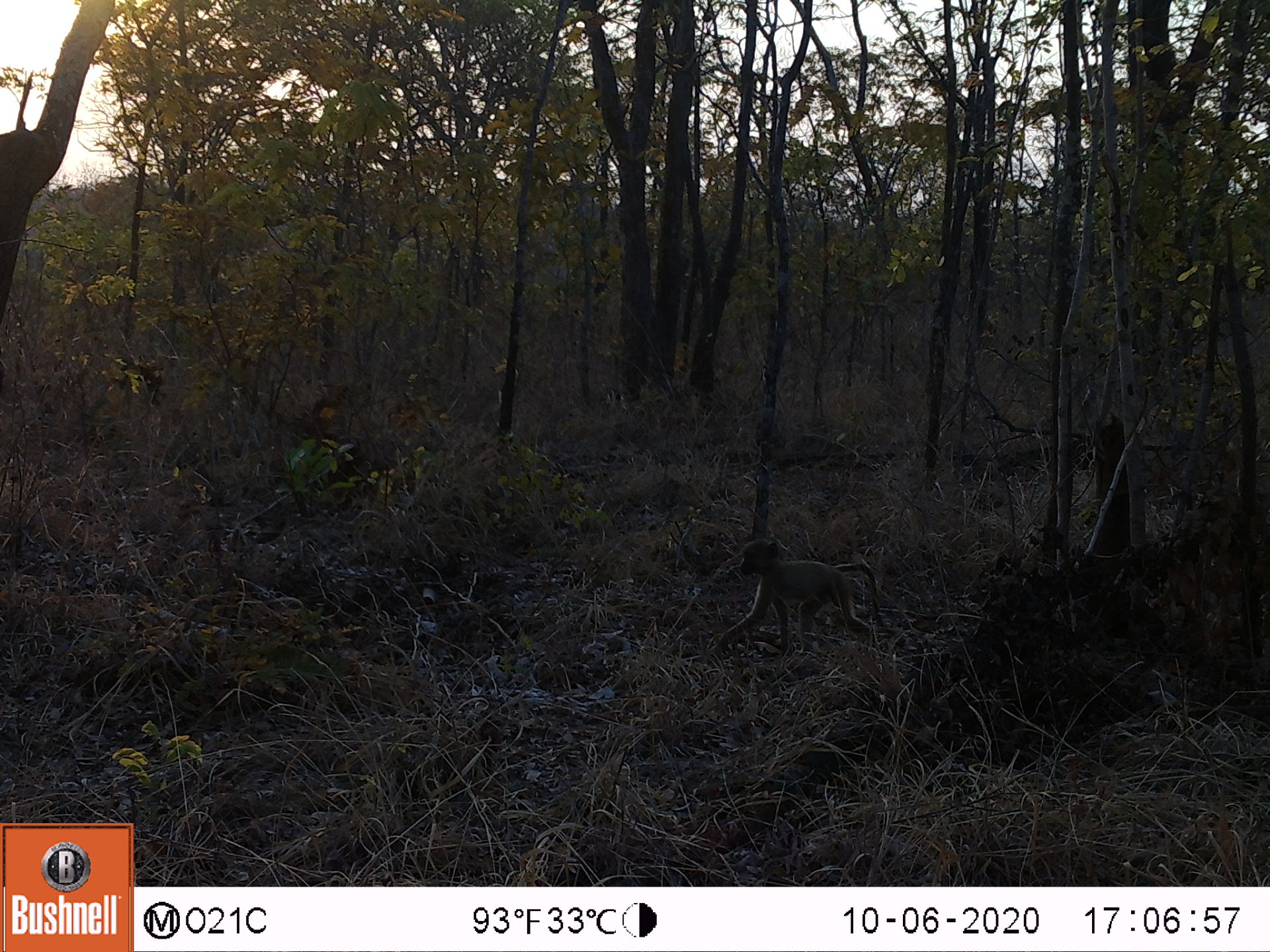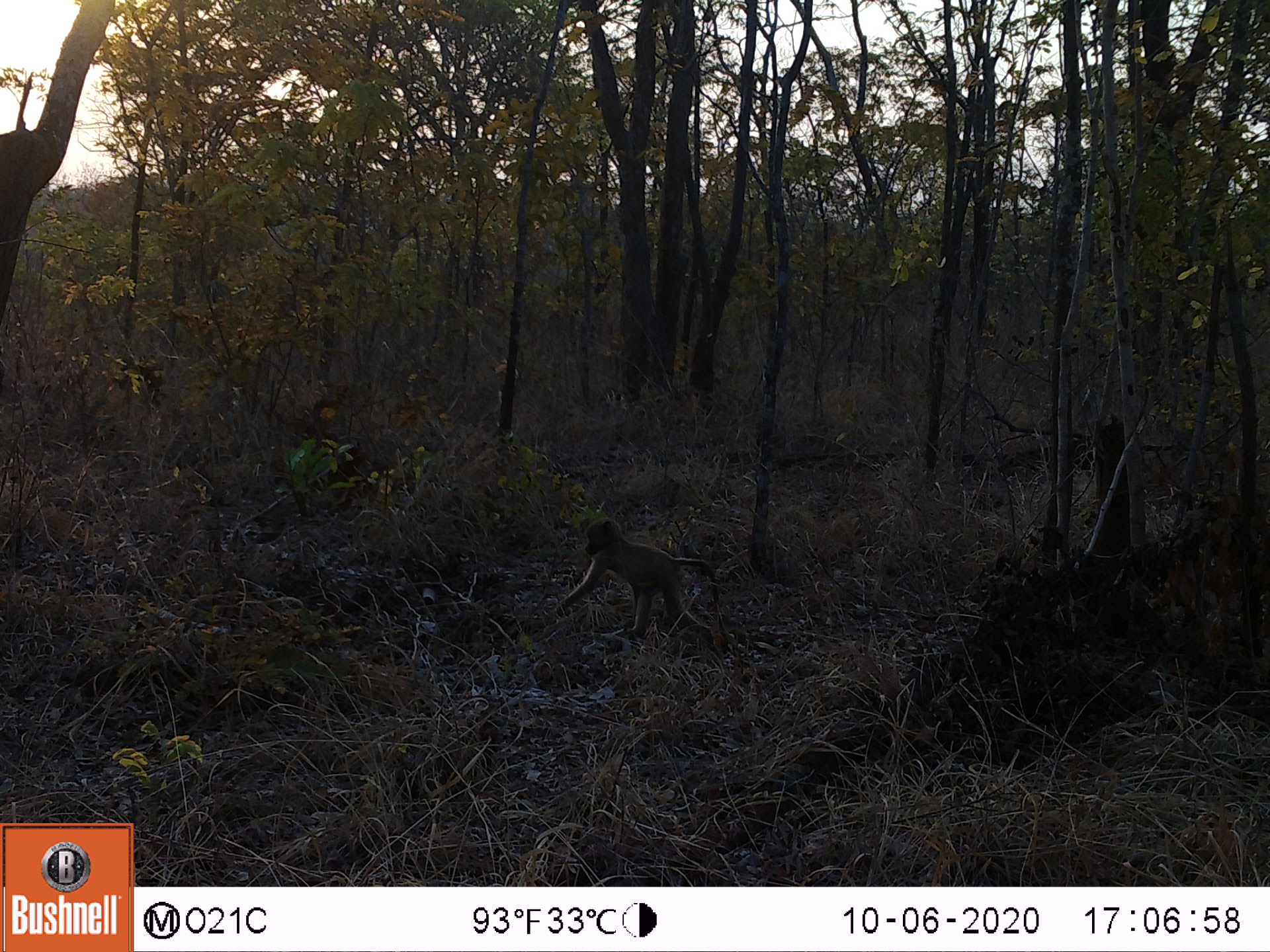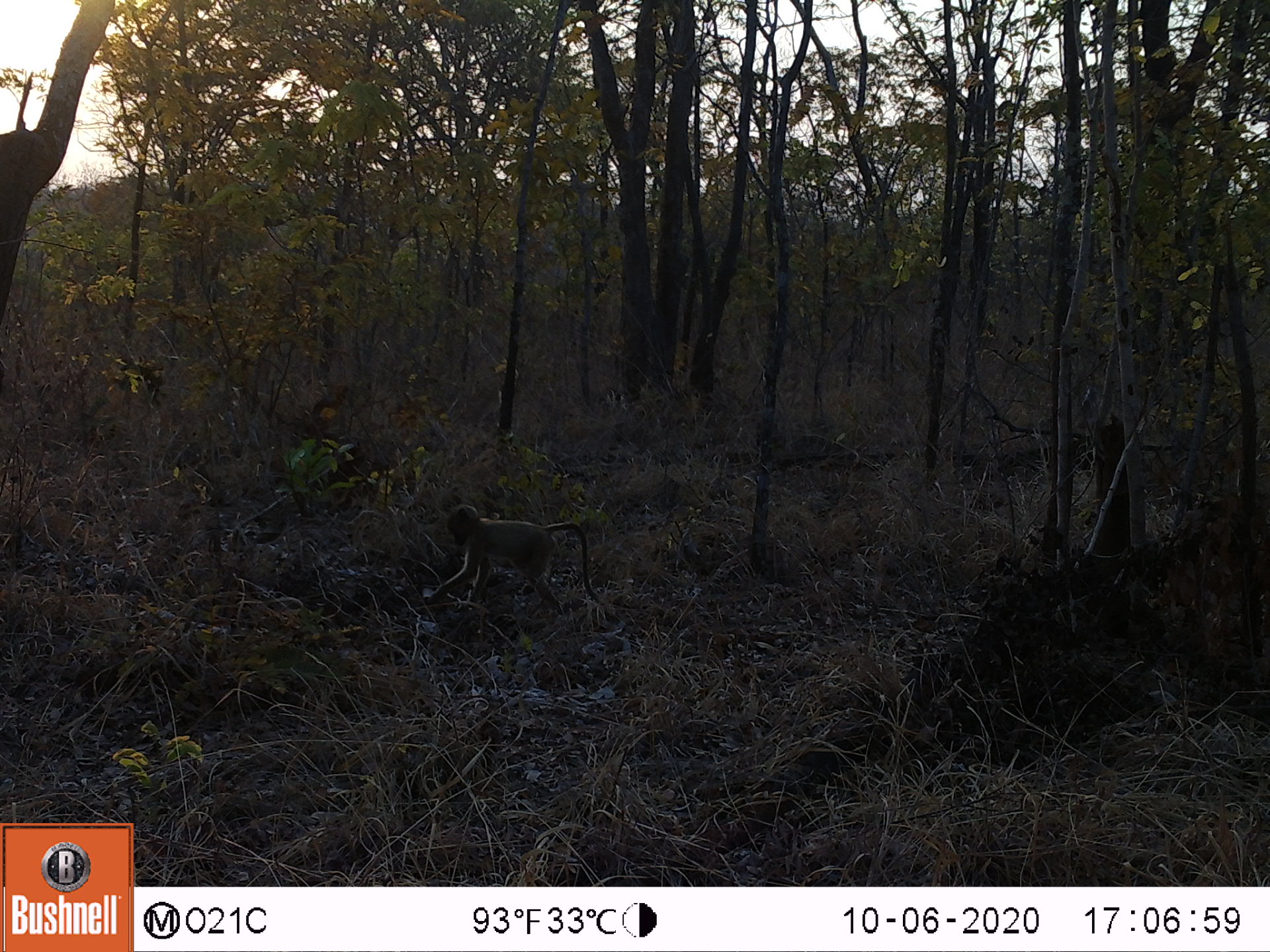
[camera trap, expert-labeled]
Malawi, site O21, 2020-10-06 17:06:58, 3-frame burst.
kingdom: Animalia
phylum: Chordata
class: Mammalia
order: Primates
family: Cercopithecidae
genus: Papio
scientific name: Papio cynocephalus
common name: yellow baboon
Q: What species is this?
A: Yellow baboon (Papio cynocephalus).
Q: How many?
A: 1.